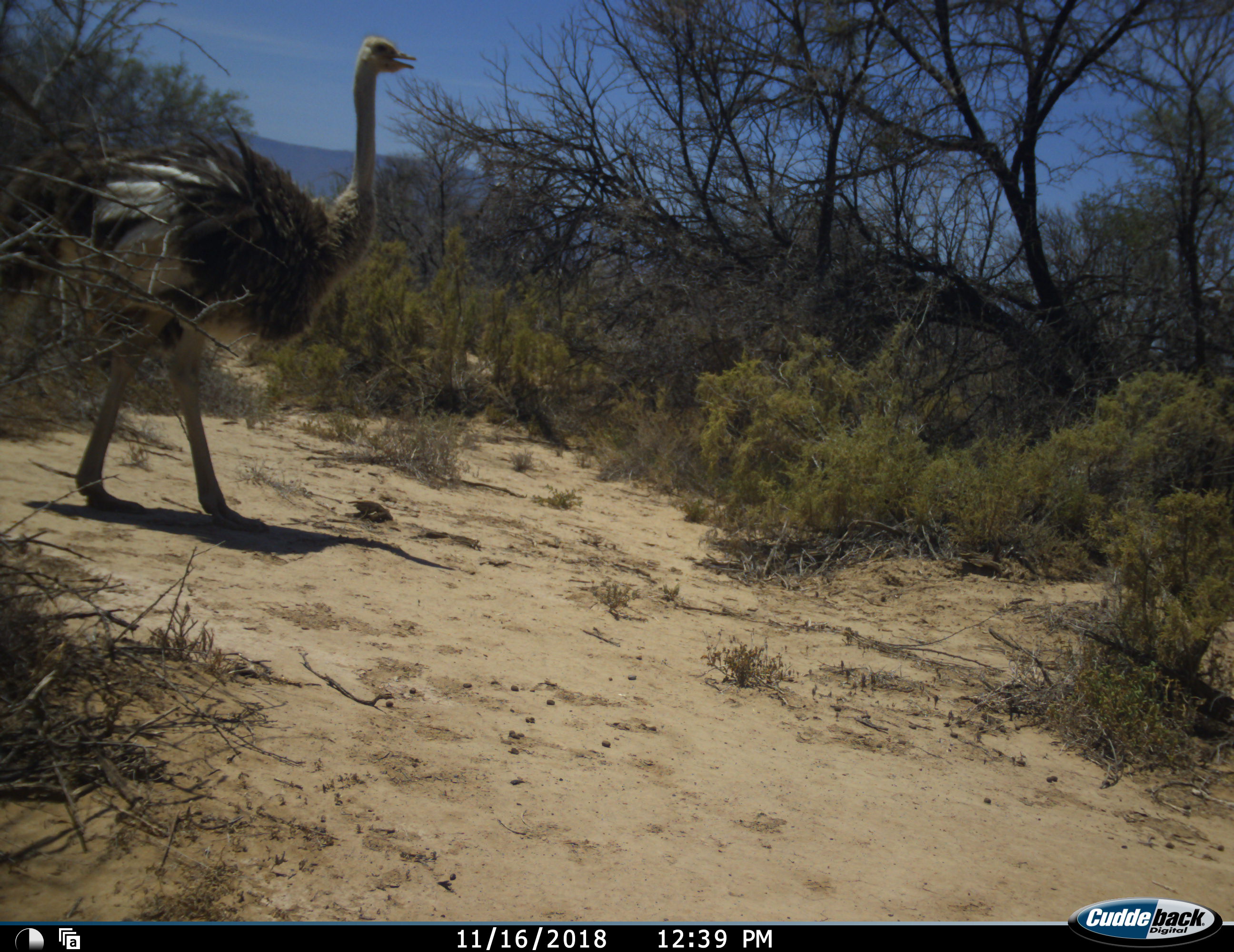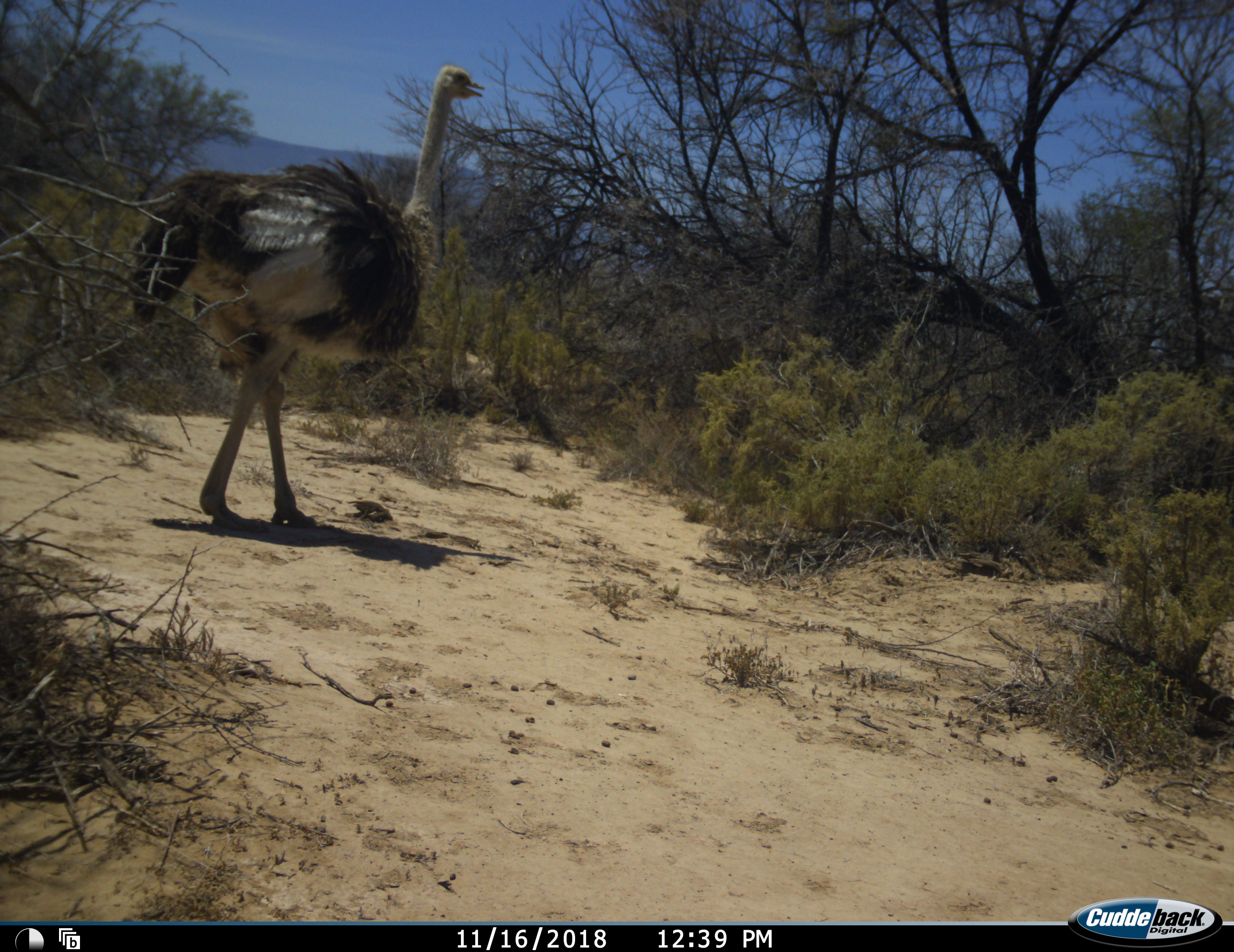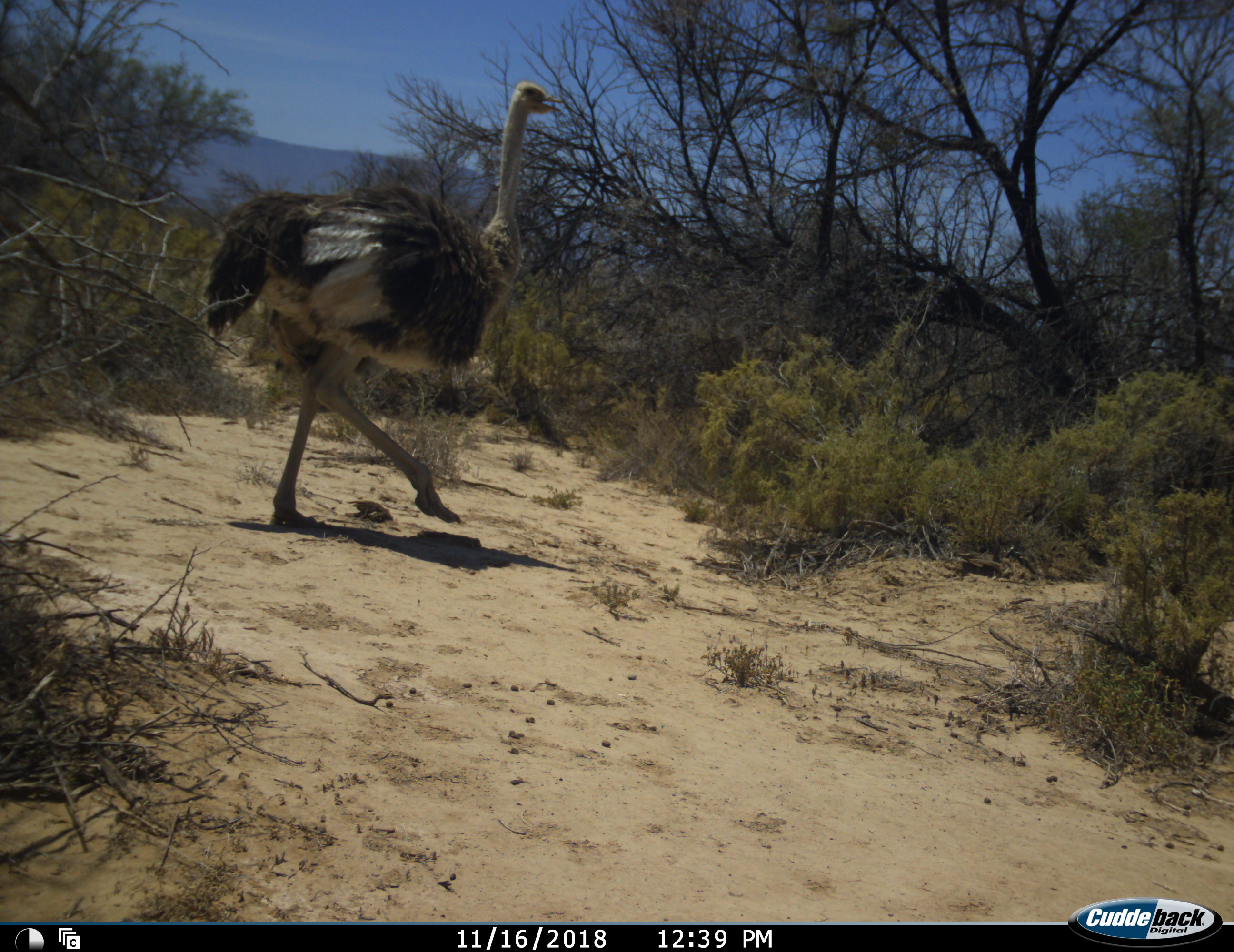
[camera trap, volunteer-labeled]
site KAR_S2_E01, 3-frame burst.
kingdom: Animalia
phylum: Chordata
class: Aves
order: Struthioniformes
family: Struthionidae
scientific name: Struthionidae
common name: ostrich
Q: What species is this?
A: Ostrich (Struthionidae).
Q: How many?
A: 1.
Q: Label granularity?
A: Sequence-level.